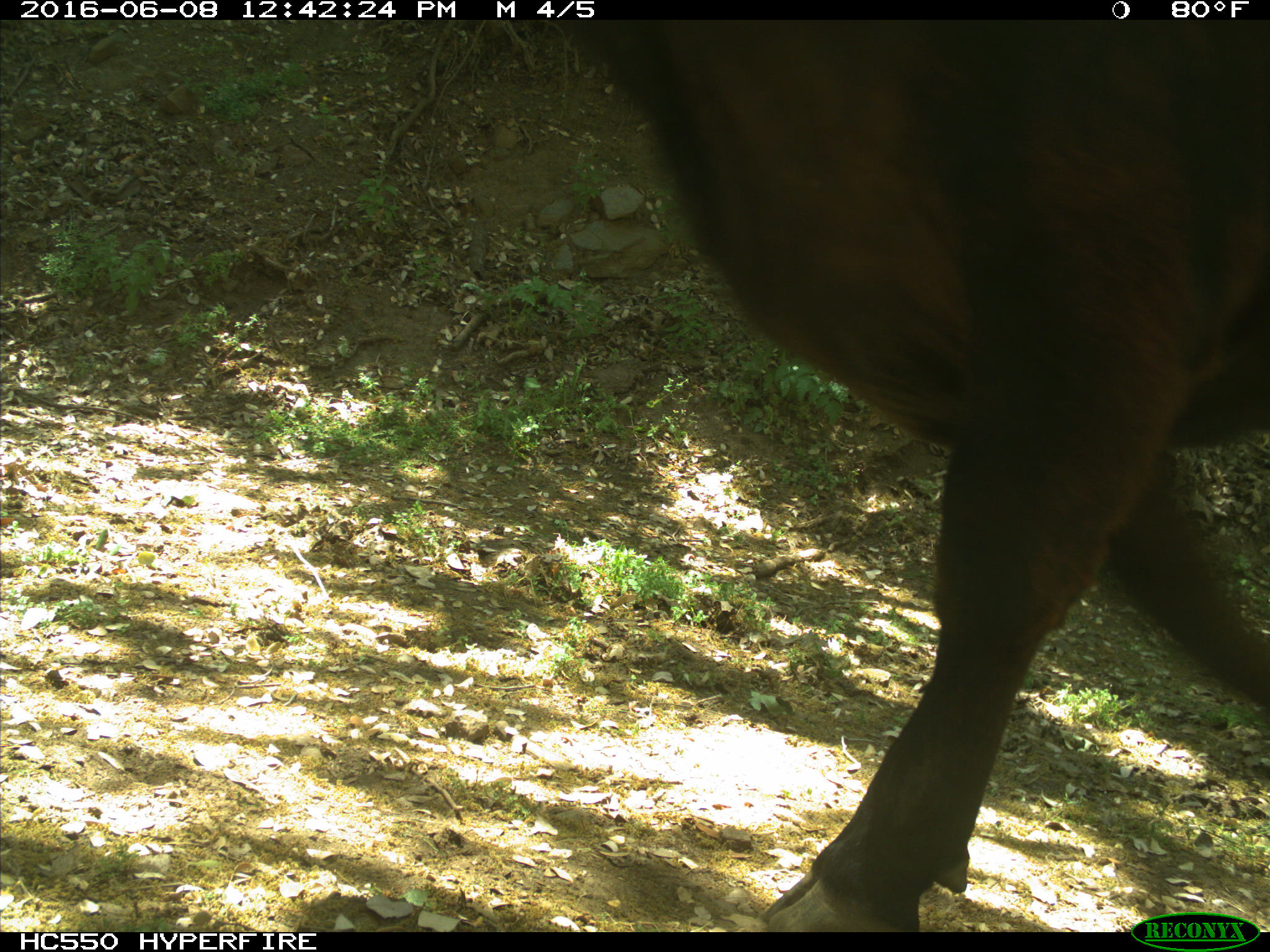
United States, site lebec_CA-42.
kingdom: Animalia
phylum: Chordata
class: Mammalia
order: Artiodactyla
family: Bovidae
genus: Bos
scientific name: Bos taurus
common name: domestic cow